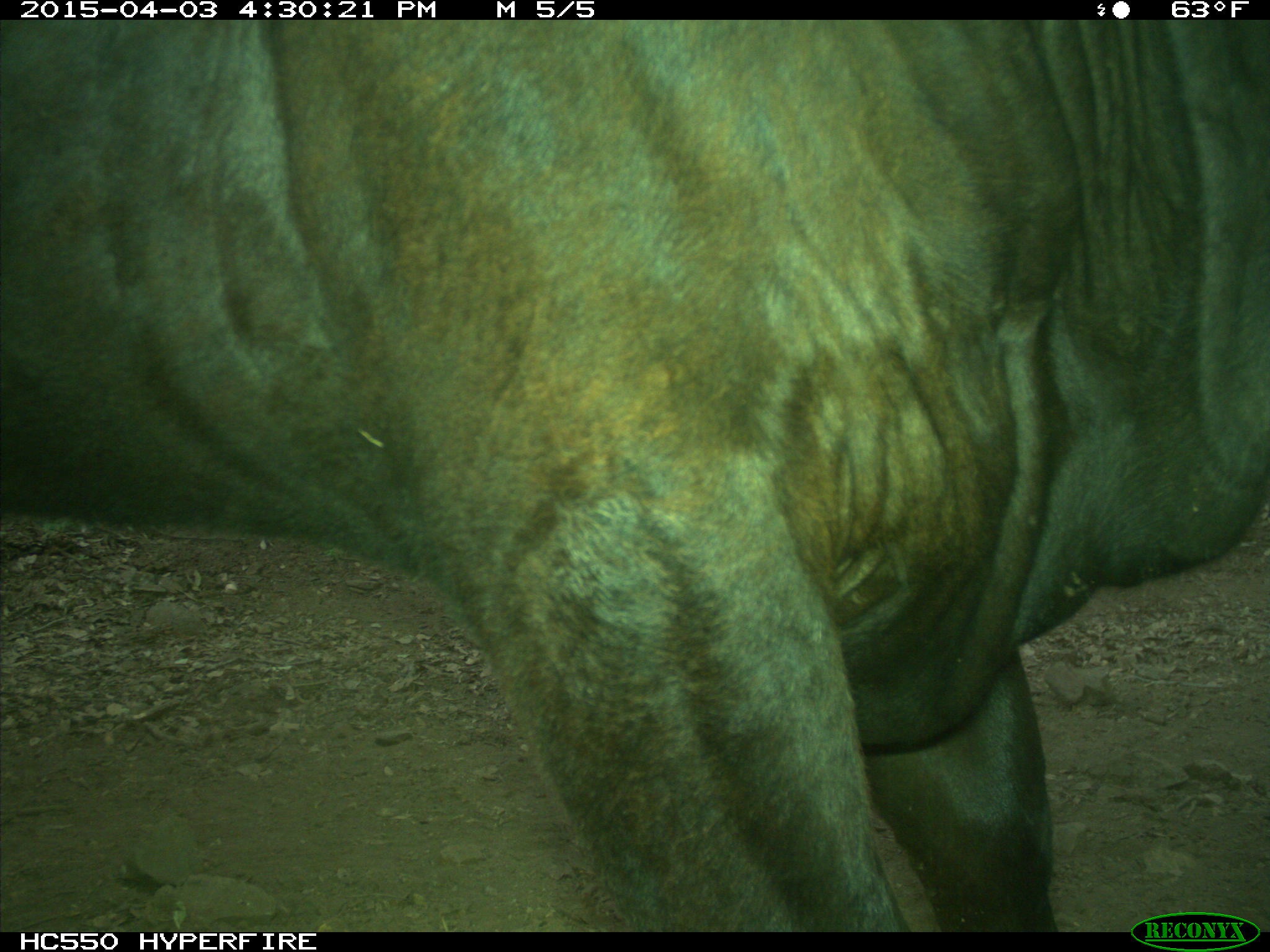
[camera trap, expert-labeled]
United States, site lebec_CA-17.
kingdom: Animalia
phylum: Chordata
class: Mammalia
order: Artiodactyla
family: Bovidae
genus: Bos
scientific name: Bos taurus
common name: domestic cow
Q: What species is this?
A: Bos taurus (domestic cow).